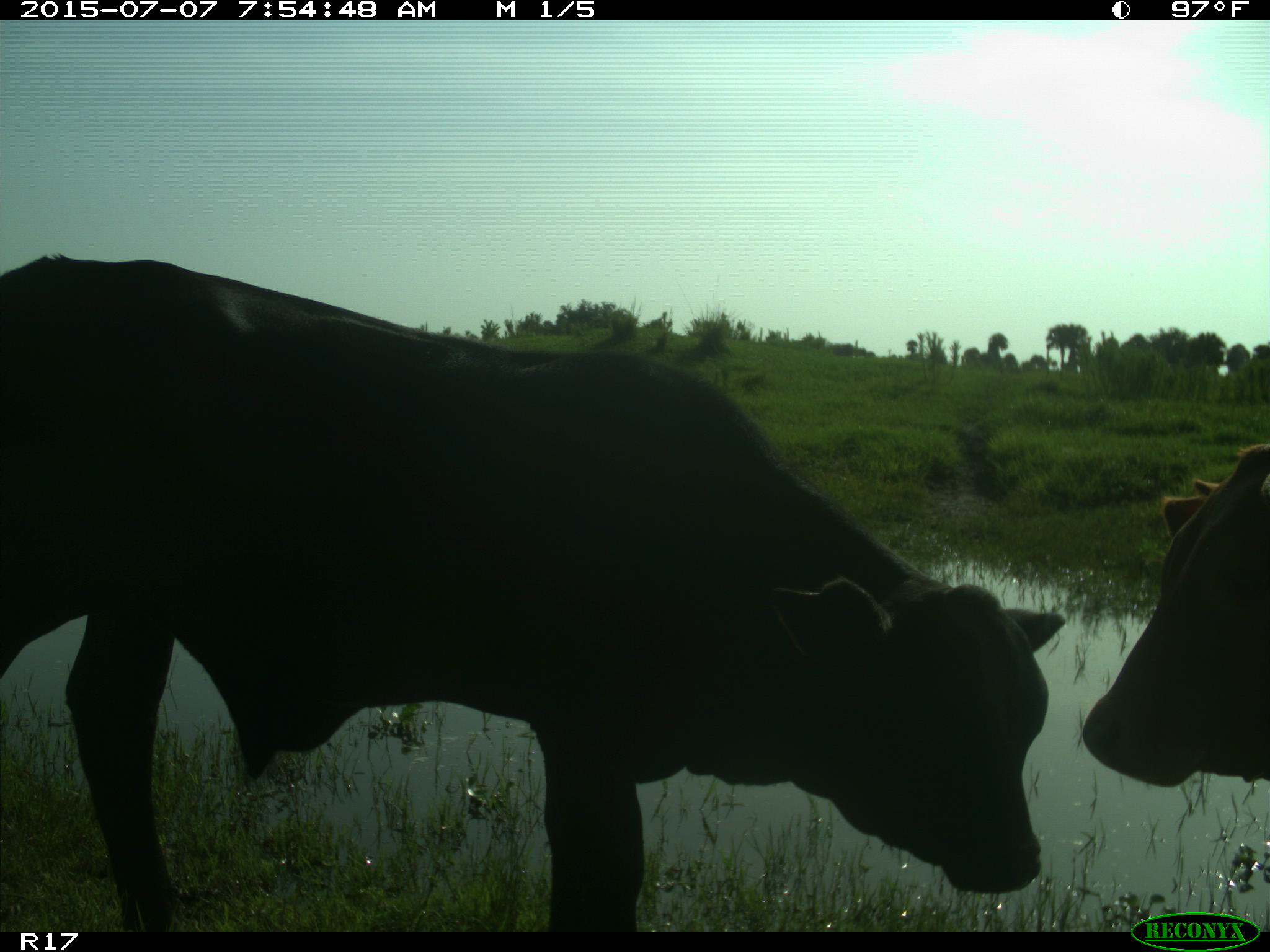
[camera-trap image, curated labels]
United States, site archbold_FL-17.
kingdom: Animalia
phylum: Chordata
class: Mammalia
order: Artiodactyla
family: Bovidae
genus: Bos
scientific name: Bos taurus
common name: domestic cow